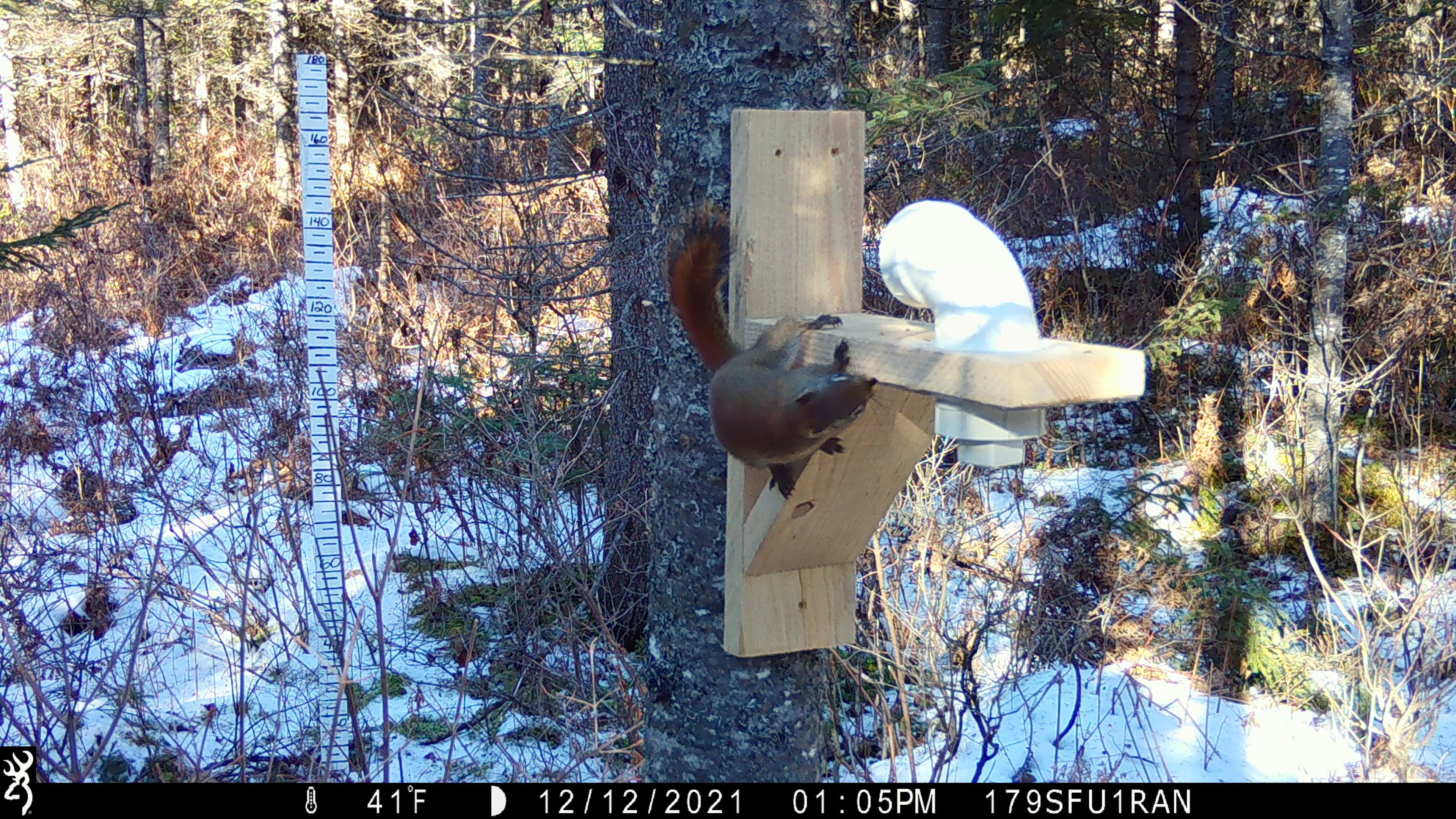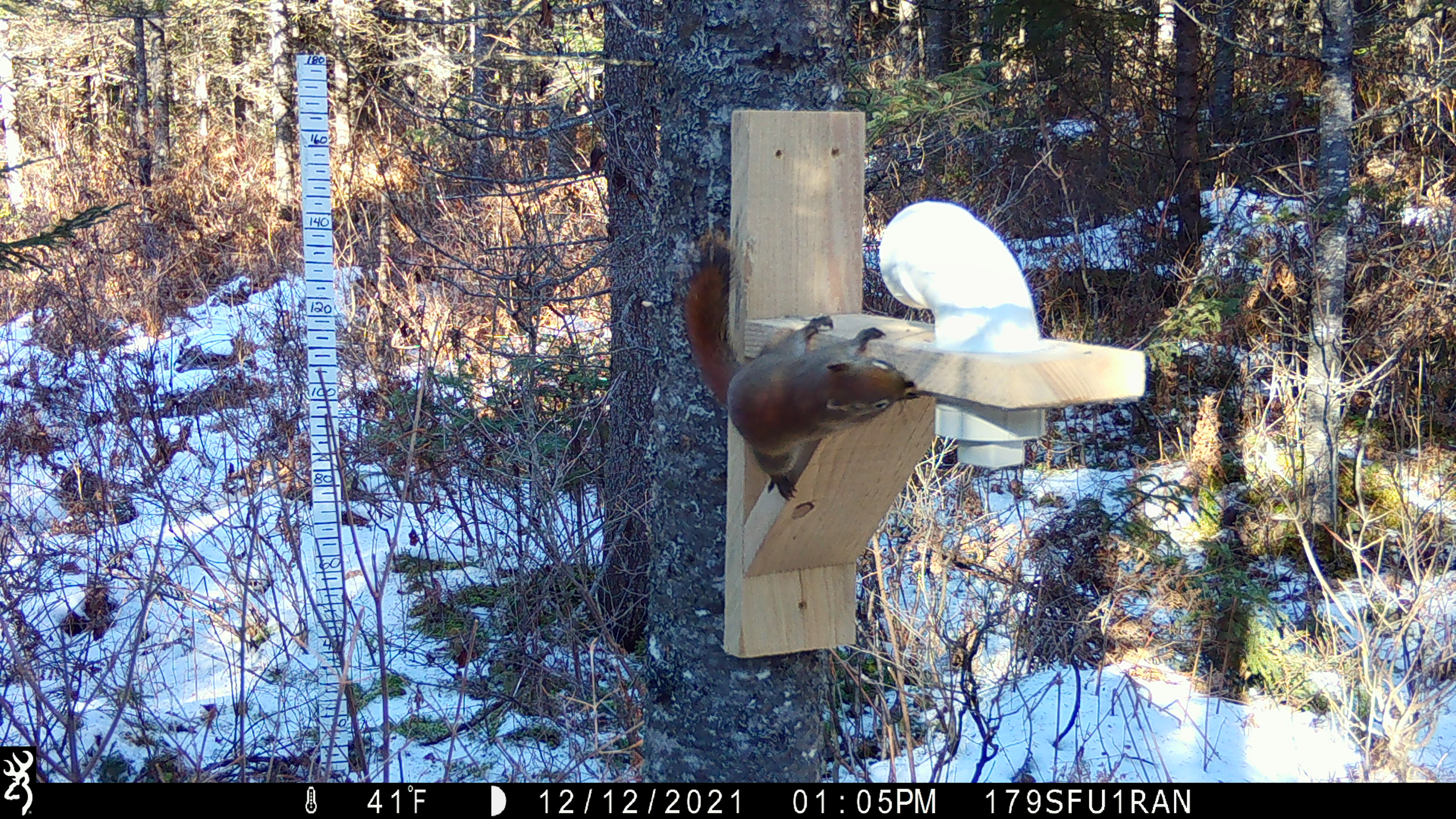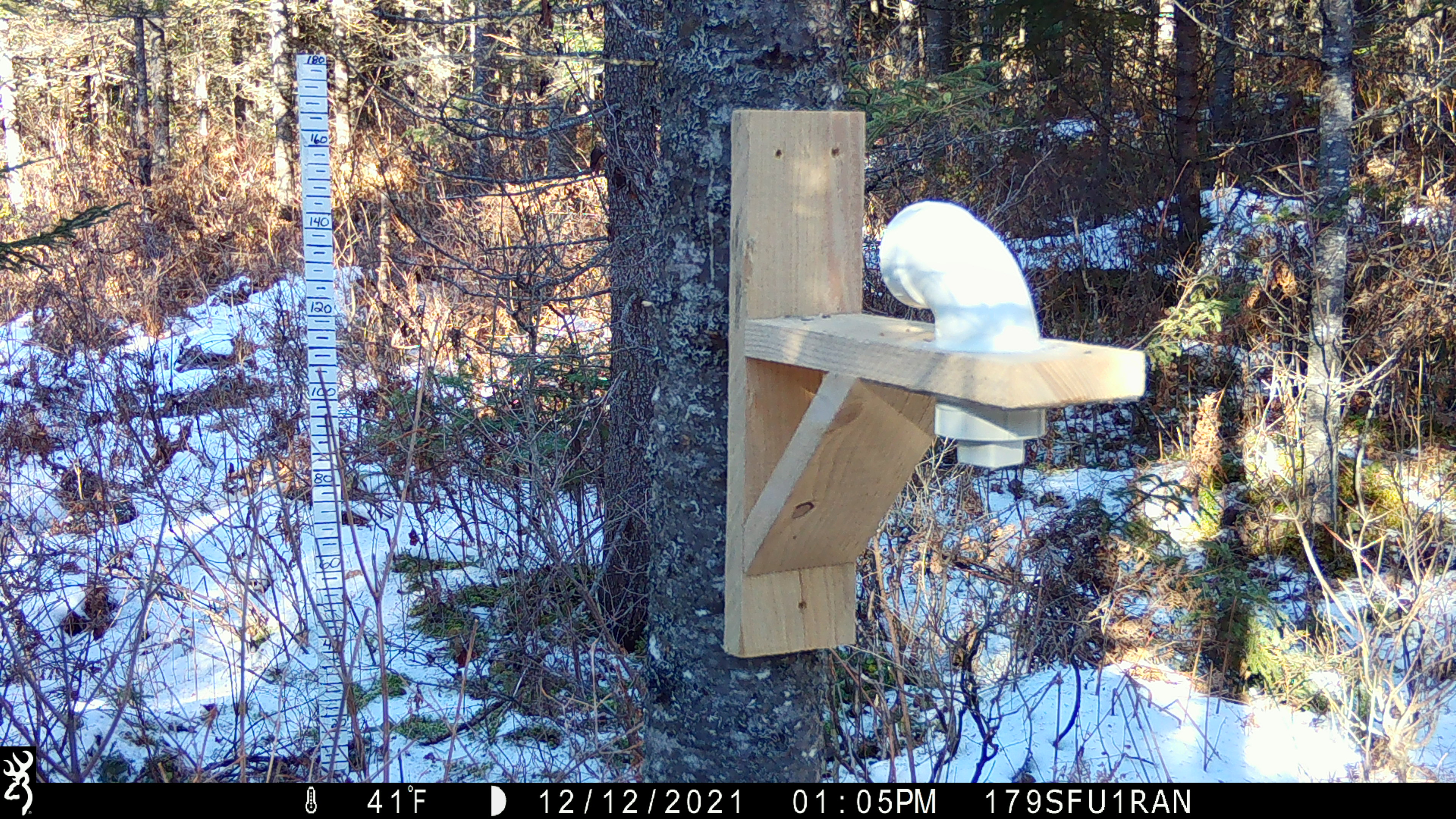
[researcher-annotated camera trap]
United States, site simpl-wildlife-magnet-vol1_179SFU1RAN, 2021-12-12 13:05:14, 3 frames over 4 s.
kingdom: Animalia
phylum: Chordata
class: Mammalia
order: Rodentia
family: Sciuridae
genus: Tamiasciurus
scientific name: Tamiasciurus hudsonicus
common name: red squirrel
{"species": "red squirrel (Tamiasciurus hudsonicus)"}